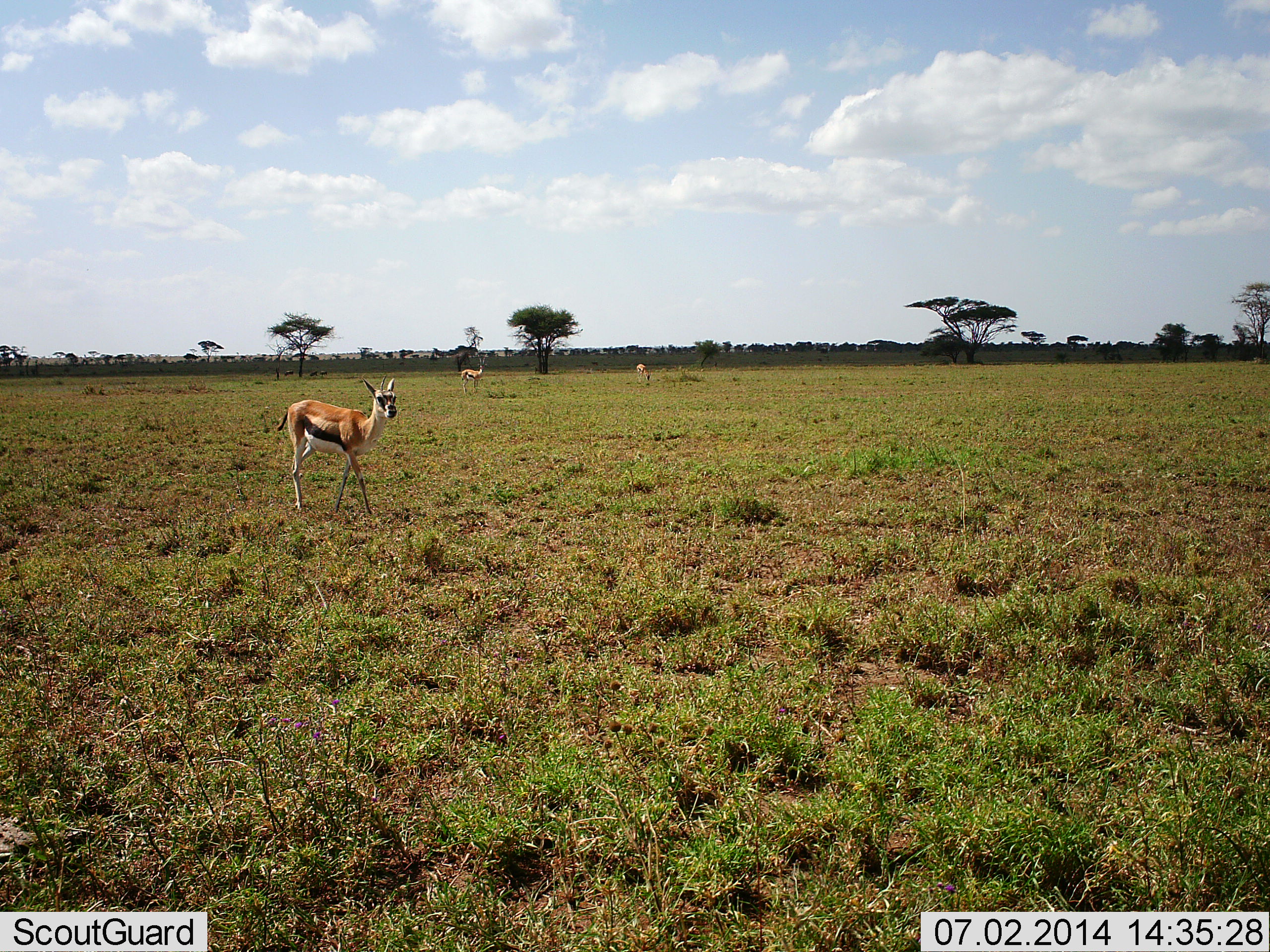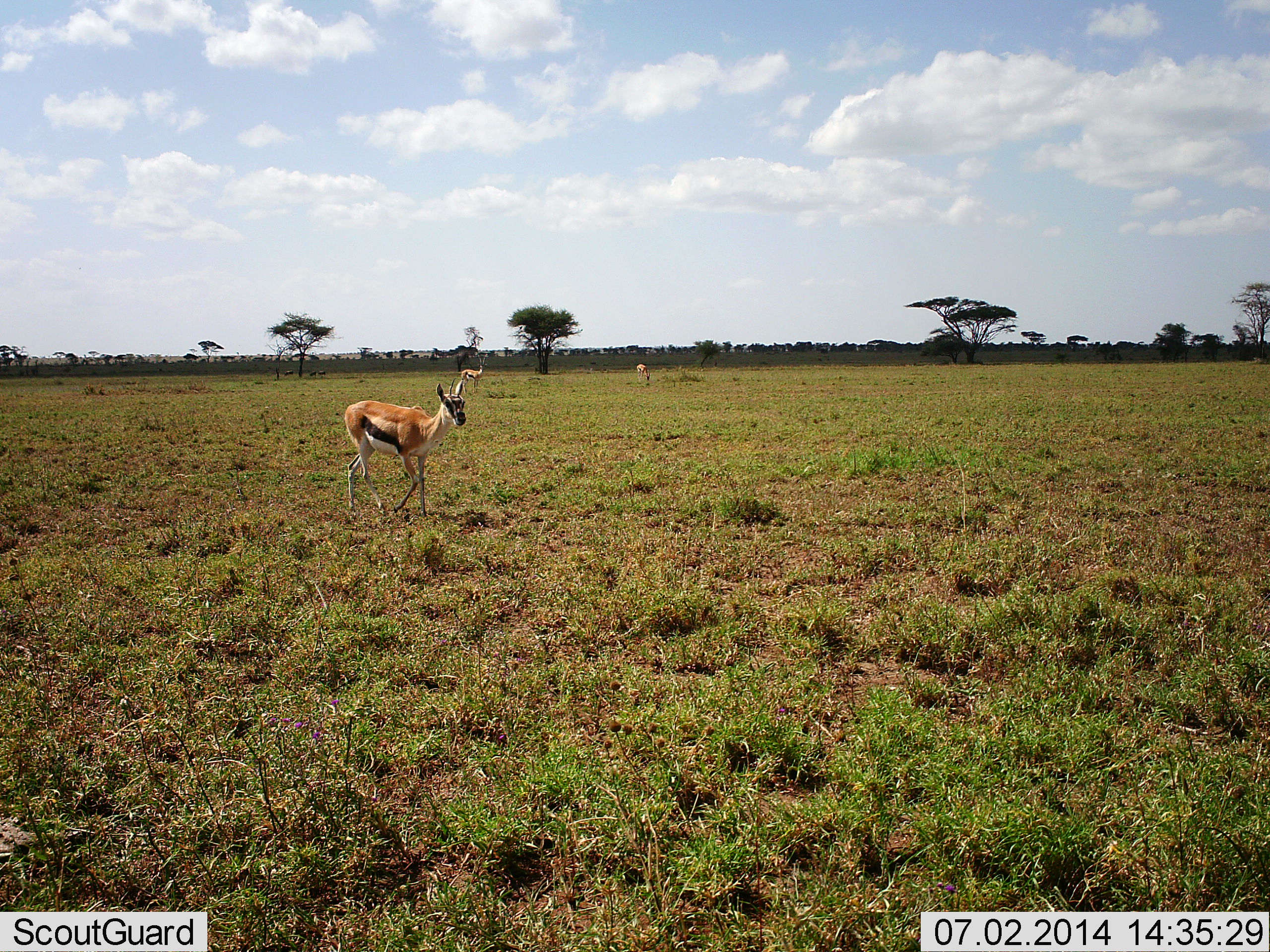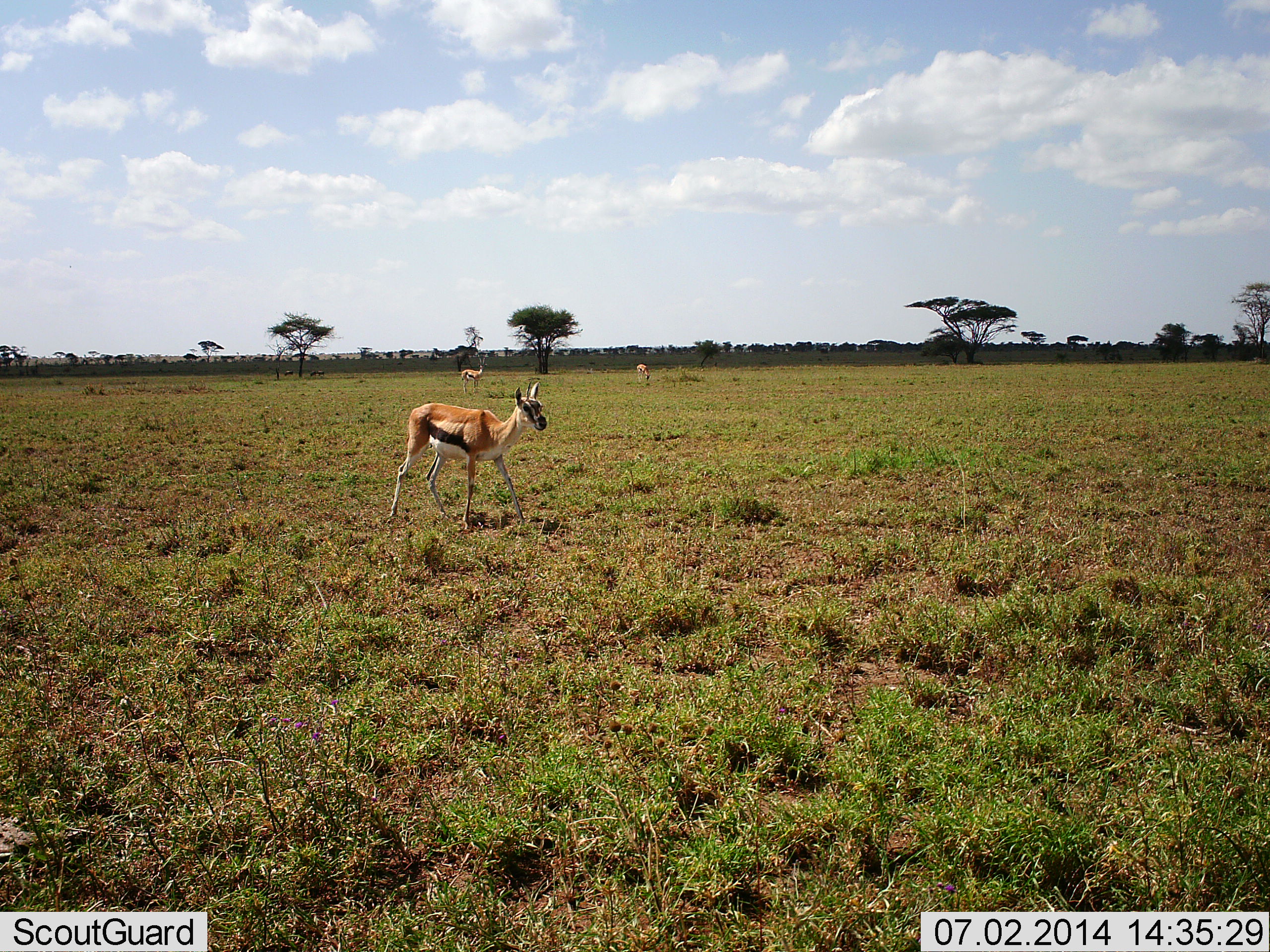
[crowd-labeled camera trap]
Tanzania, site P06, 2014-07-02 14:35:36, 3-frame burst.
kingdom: Animalia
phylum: Chordata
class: Mammalia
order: Artiodactyla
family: Bovidae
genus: Eudorcas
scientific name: Eudorcas thomsonii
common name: thomson's gazelle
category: gazellethomsons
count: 3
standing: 78%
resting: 0%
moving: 56%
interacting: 0%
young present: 0%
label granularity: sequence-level